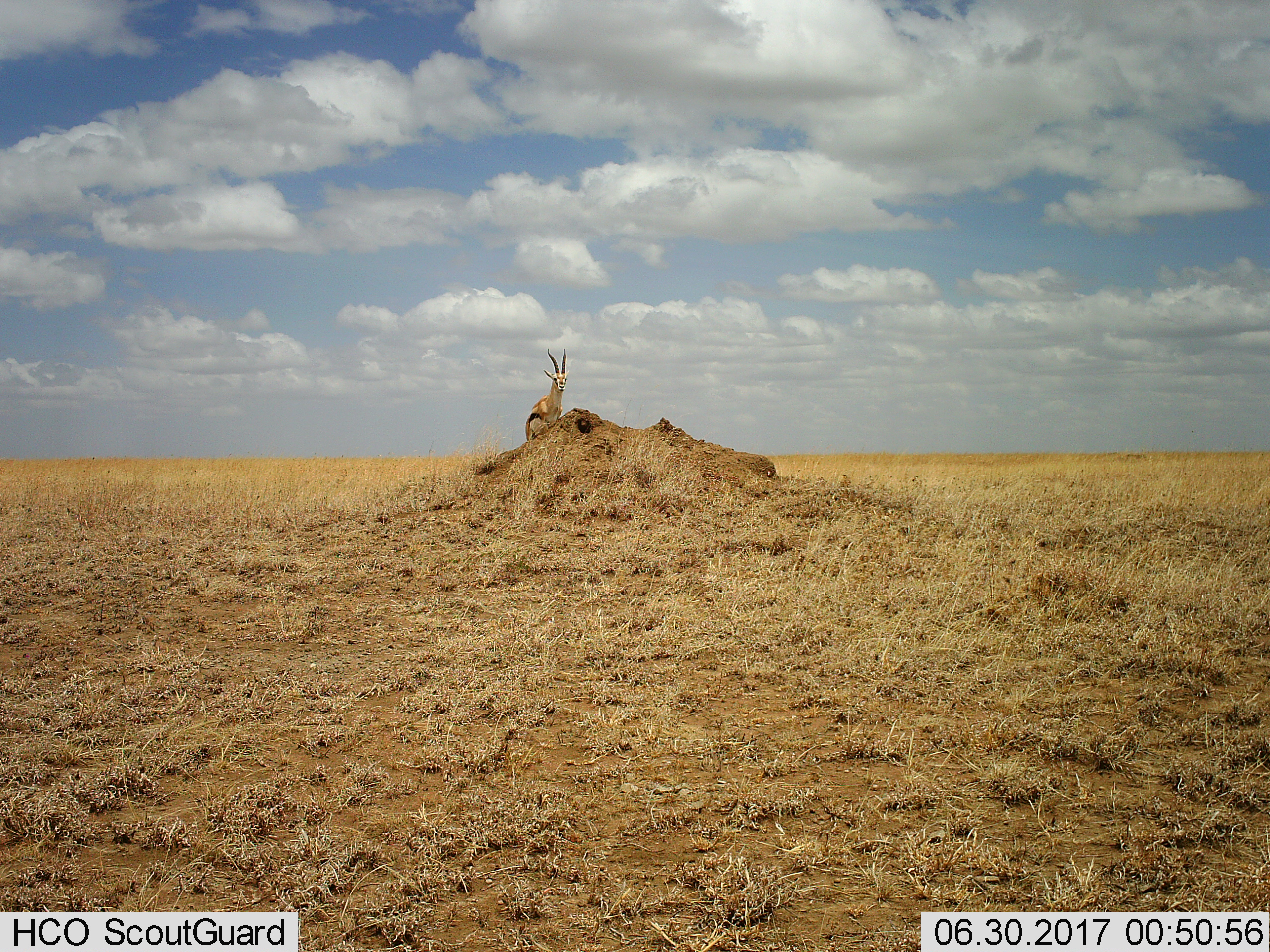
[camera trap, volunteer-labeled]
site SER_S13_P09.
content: unidentified animal